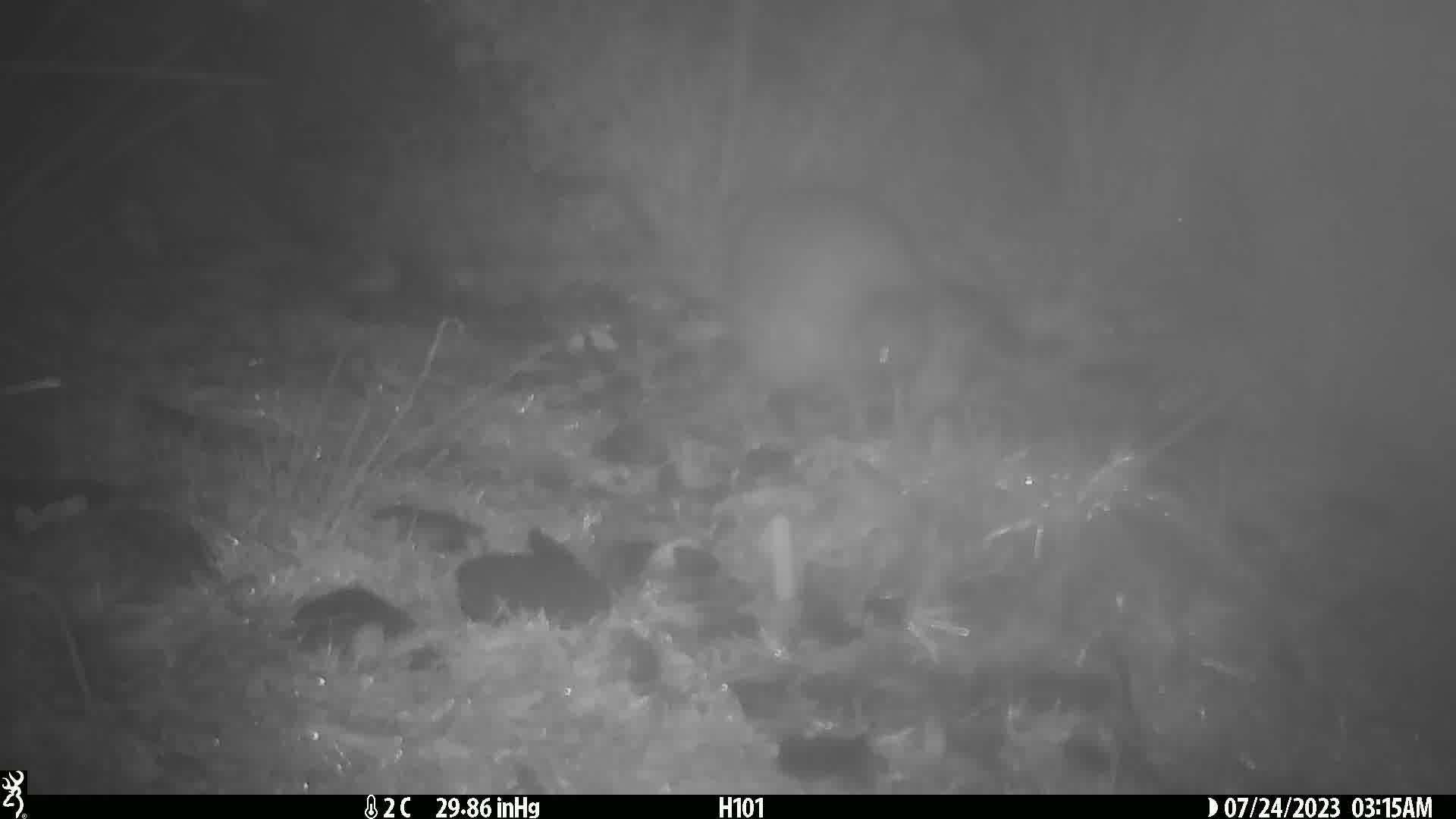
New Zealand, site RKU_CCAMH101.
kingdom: Animalia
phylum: Chordata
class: Aves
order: Apterygiformes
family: Apterygidae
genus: Apteryx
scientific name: Apteryx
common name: kiwi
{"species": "kiwi (Apteryx)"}